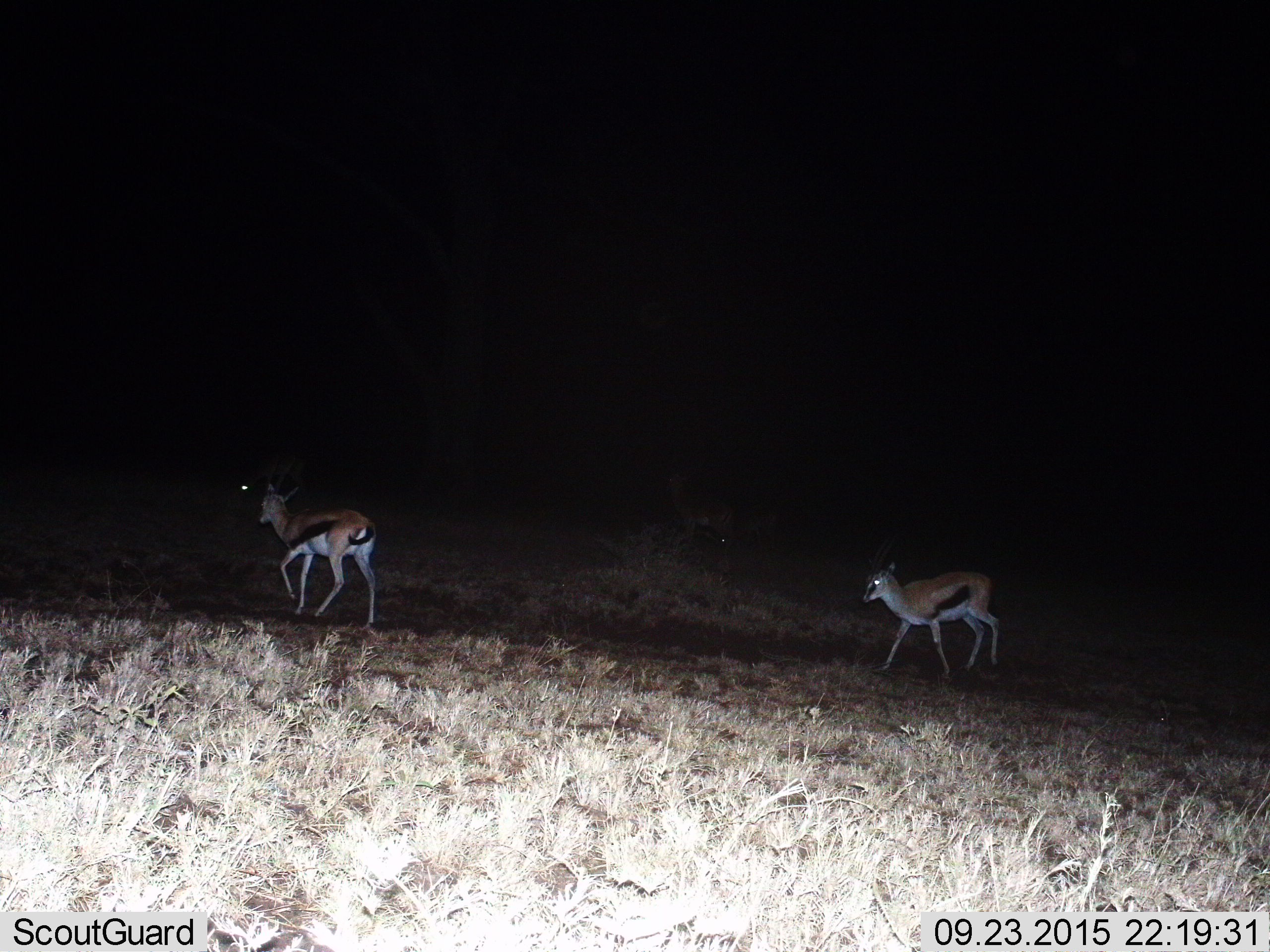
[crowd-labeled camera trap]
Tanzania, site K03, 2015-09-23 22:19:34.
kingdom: Animalia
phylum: Chordata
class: Mammalia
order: Artiodactyla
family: Bovidae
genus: Eudorcas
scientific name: Eudorcas thomsonii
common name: thomson's gazelle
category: gazellethomsons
Gazellethomsons (thomson's gazelle) (Eudorcas thomsonii), count 2. Behavior (volunteer vote fractions): standing 14%, resting 0%, moving 86%, interacting 0%. Young present (vote fraction): 14%. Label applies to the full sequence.